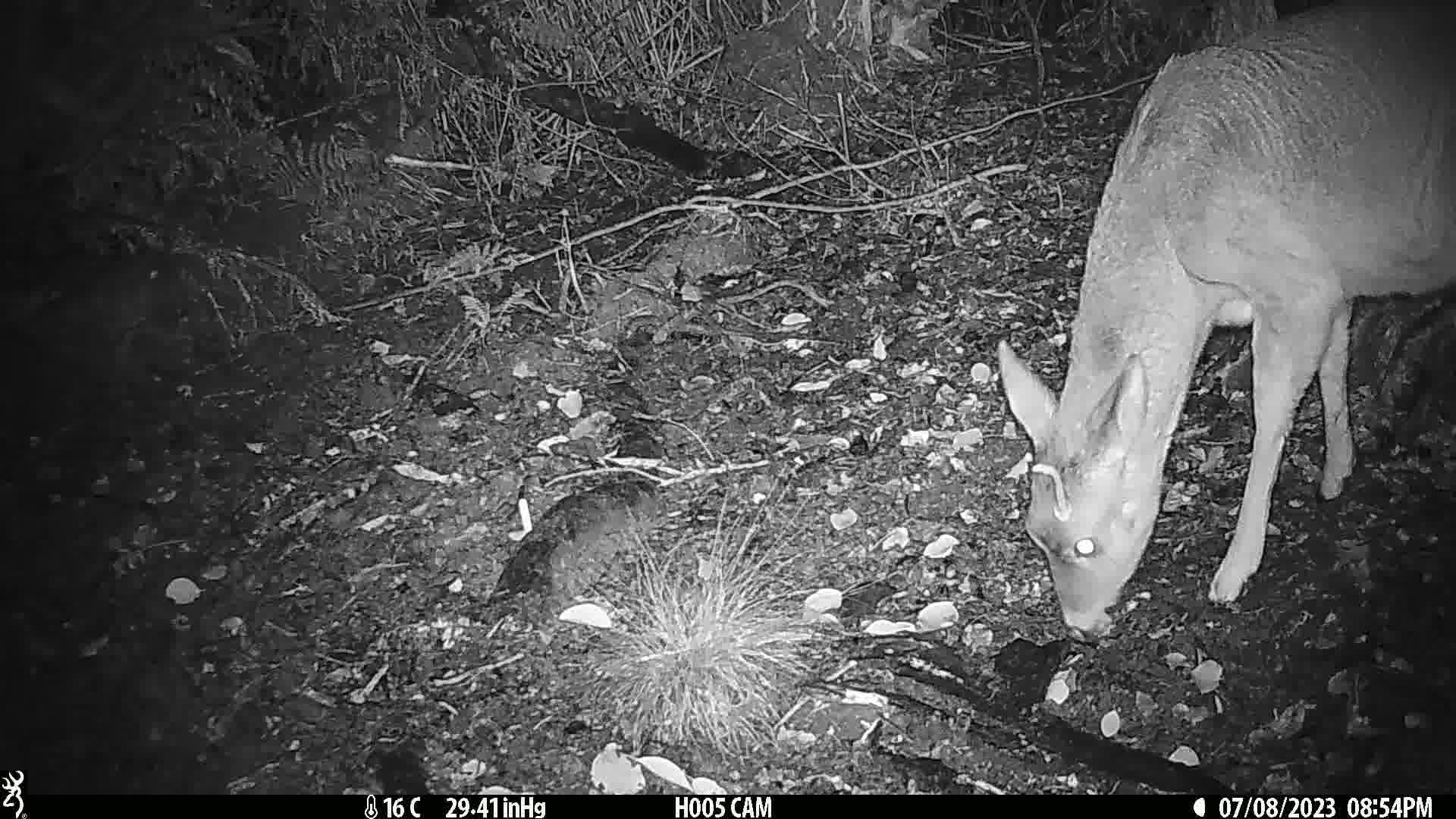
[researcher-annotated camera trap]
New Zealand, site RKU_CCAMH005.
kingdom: Animalia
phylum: Chordata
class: Mammalia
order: Artiodactyla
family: Cervidae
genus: Odocoileus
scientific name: Odocoileus virginianus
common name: white-tailed deer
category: white tailed deer